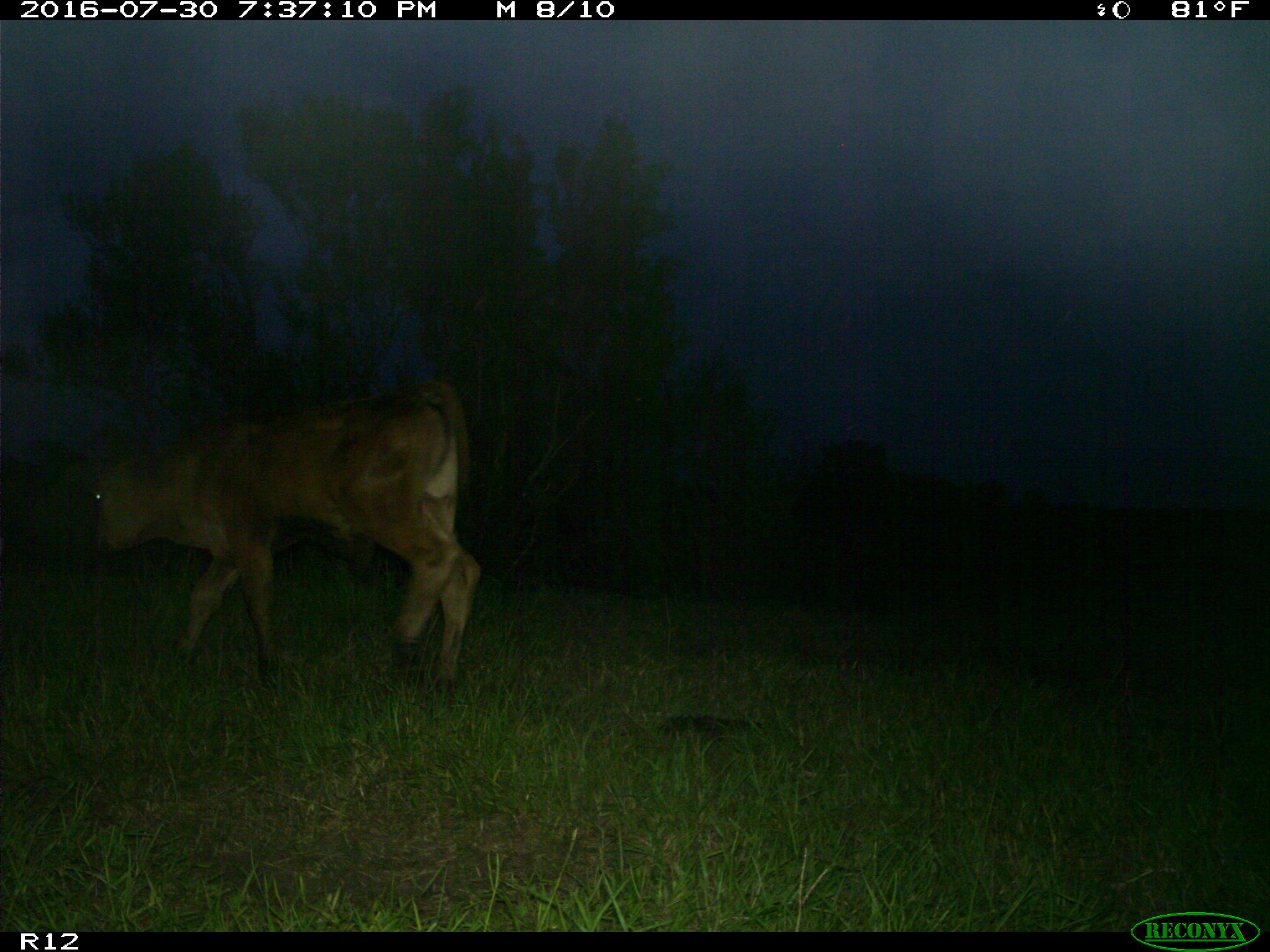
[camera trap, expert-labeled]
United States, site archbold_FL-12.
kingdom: Animalia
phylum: Chordata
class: Mammalia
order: Artiodactyla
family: Bovidae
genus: Bos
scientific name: Bos taurus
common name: domestic cow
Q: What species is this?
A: Bos taurus (domestic cow).